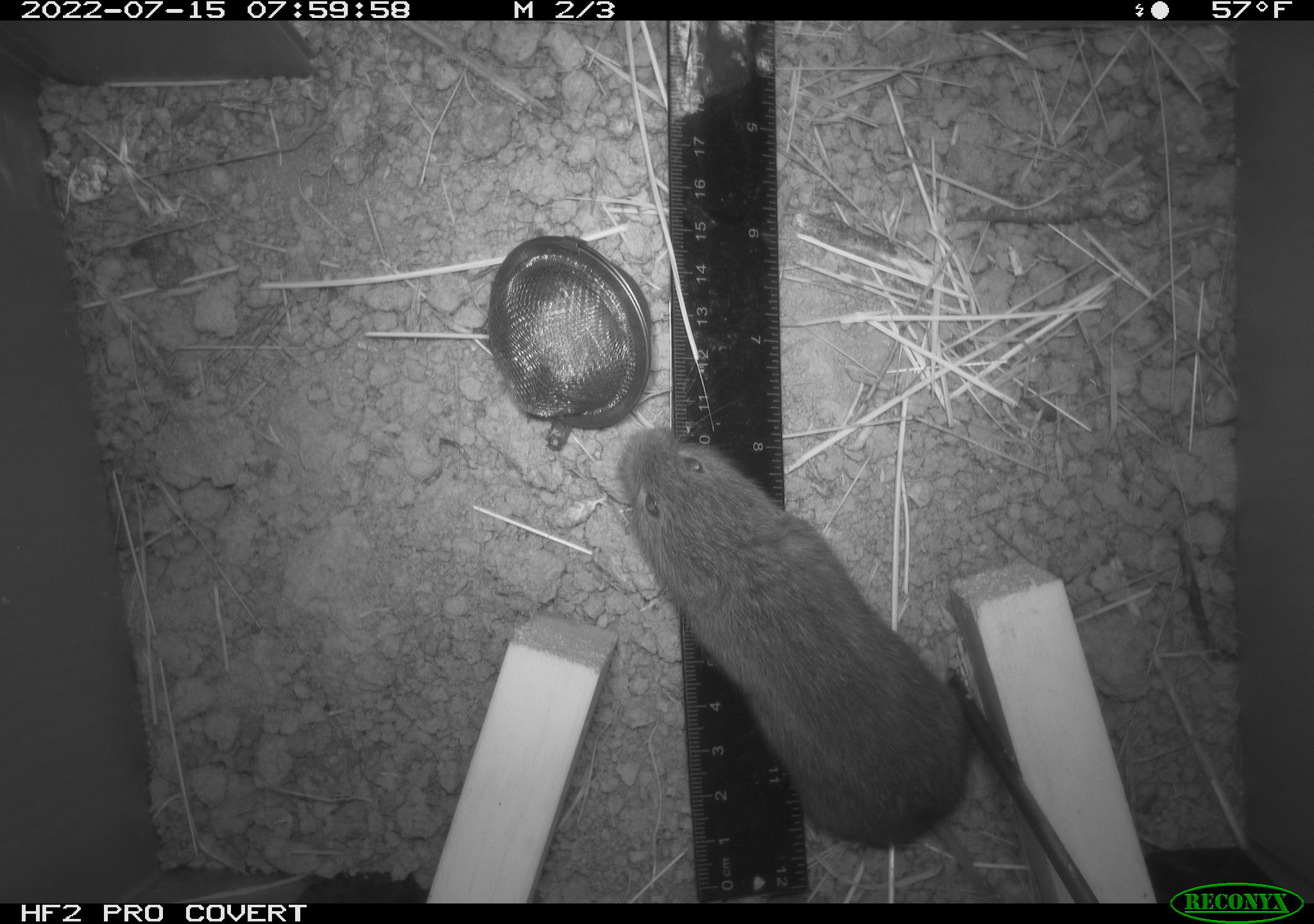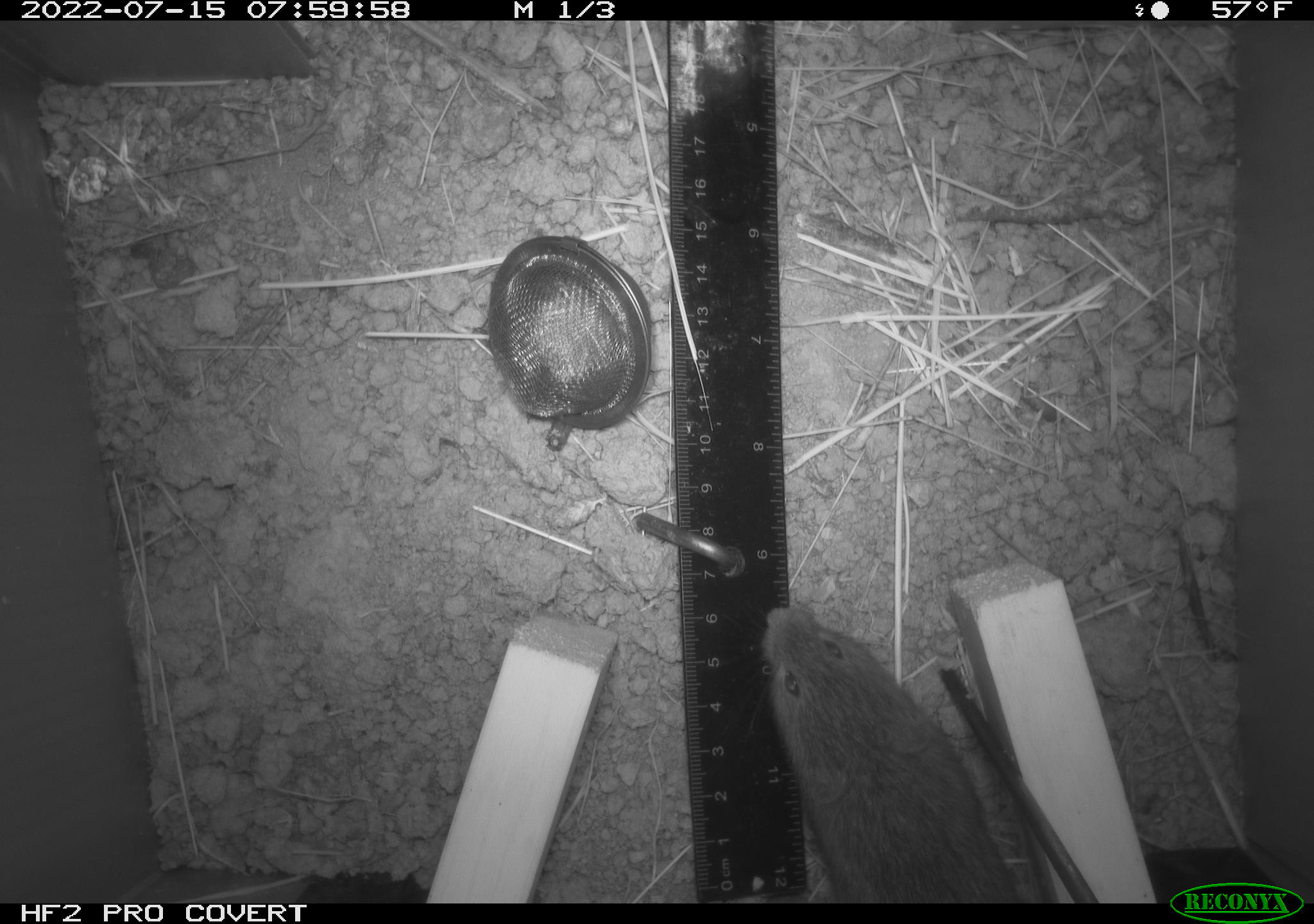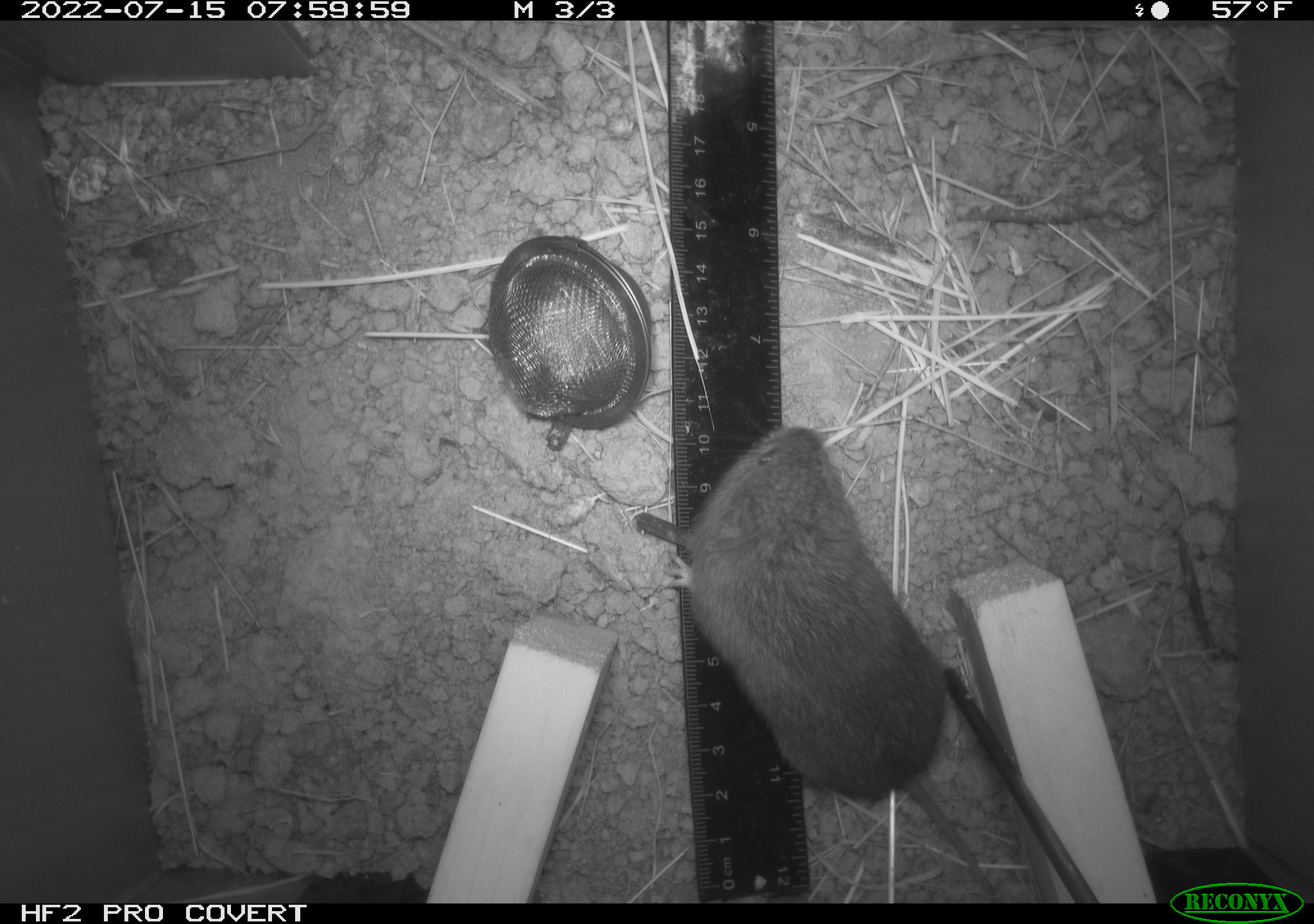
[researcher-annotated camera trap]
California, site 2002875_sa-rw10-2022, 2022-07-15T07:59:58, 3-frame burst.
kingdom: Animalia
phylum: Chordata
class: Mammalia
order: Rodentia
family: Cricetidae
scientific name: Arvicolinae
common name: voles, lemmings, and muskrats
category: arvicolinae subfamily